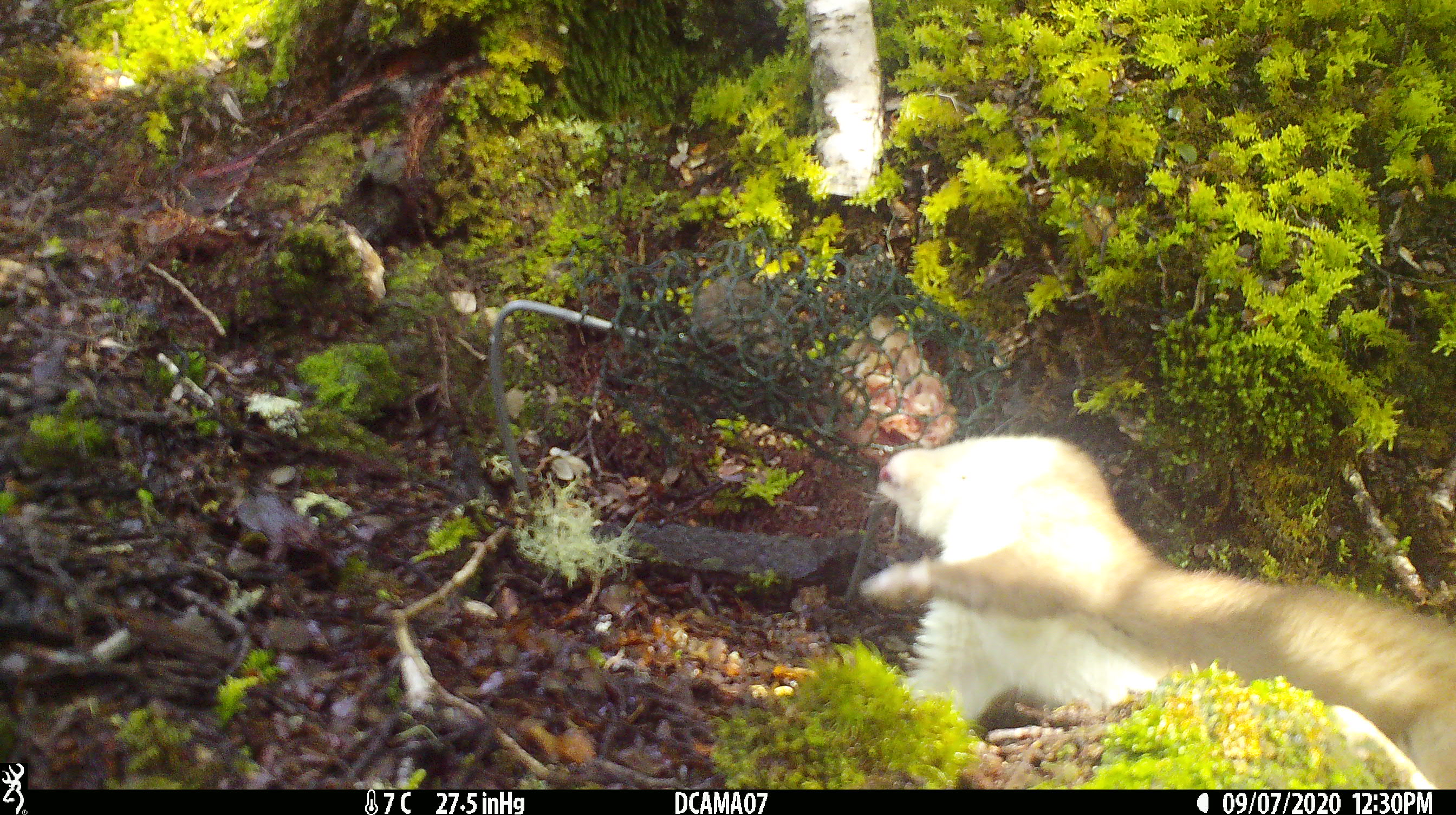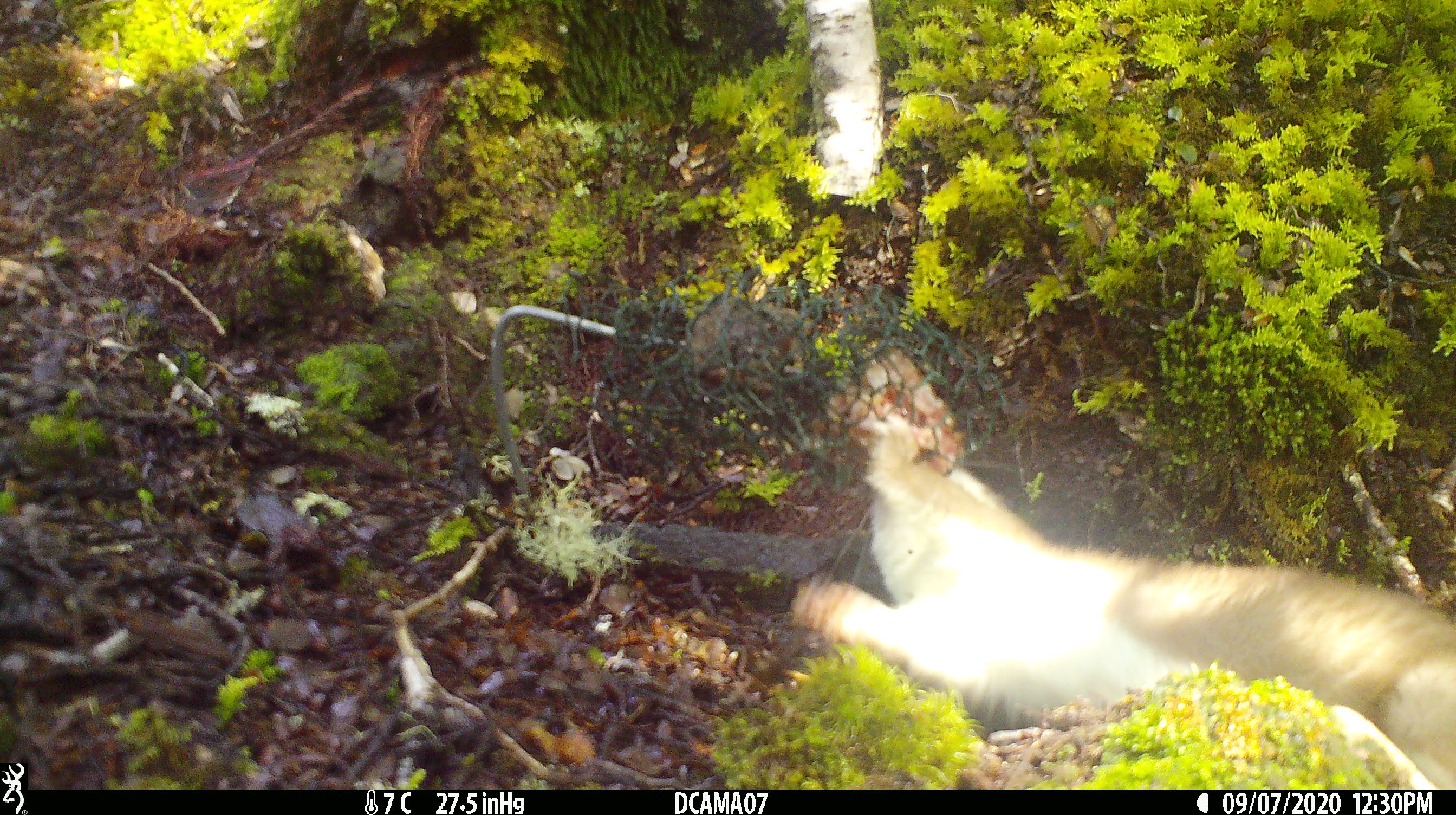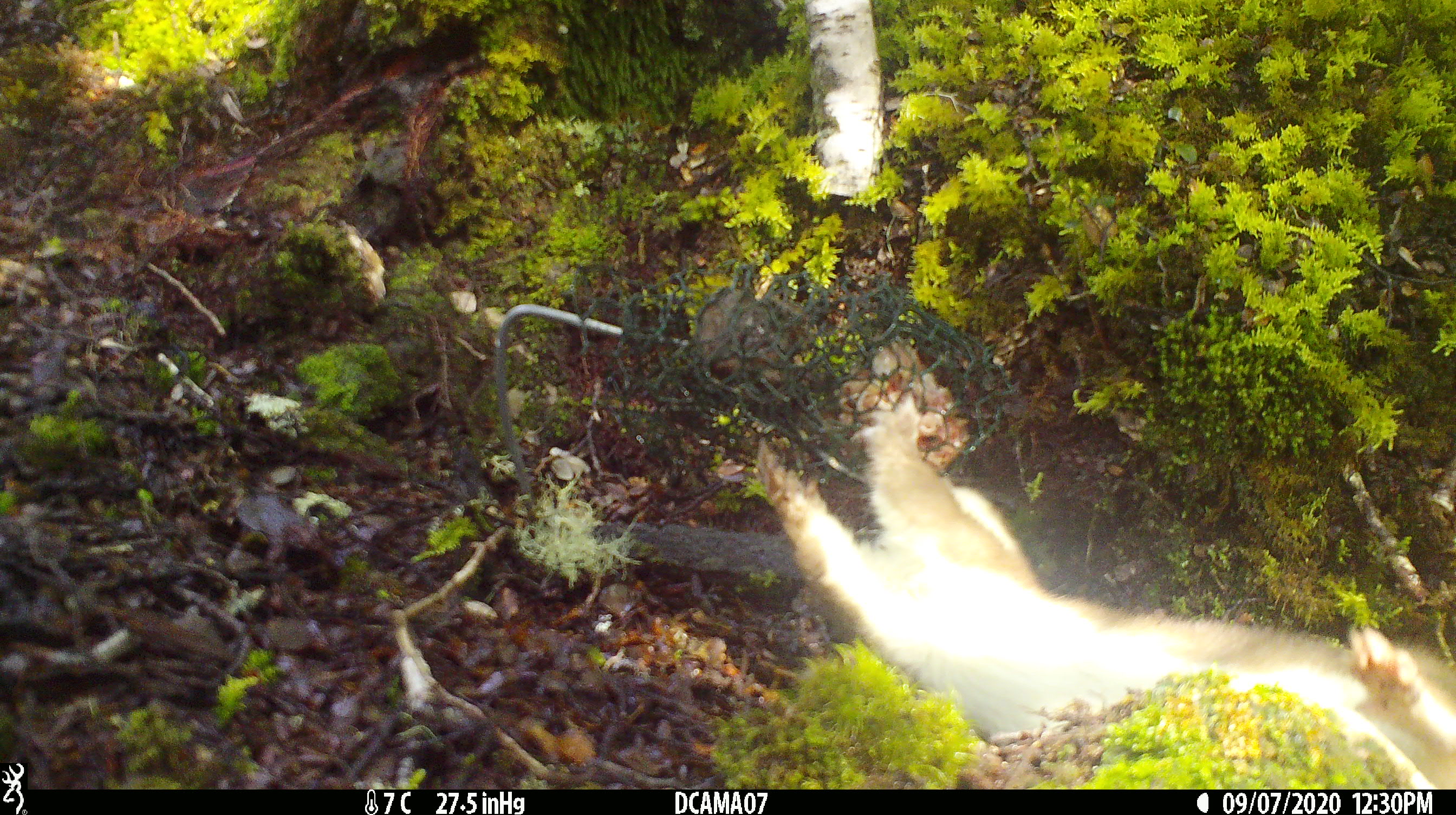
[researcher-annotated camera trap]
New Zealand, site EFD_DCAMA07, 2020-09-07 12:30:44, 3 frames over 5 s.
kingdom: Animalia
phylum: Chordata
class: Mammalia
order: Carnivora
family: Mustelidae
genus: Mustela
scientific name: Mustela erminea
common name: stoat